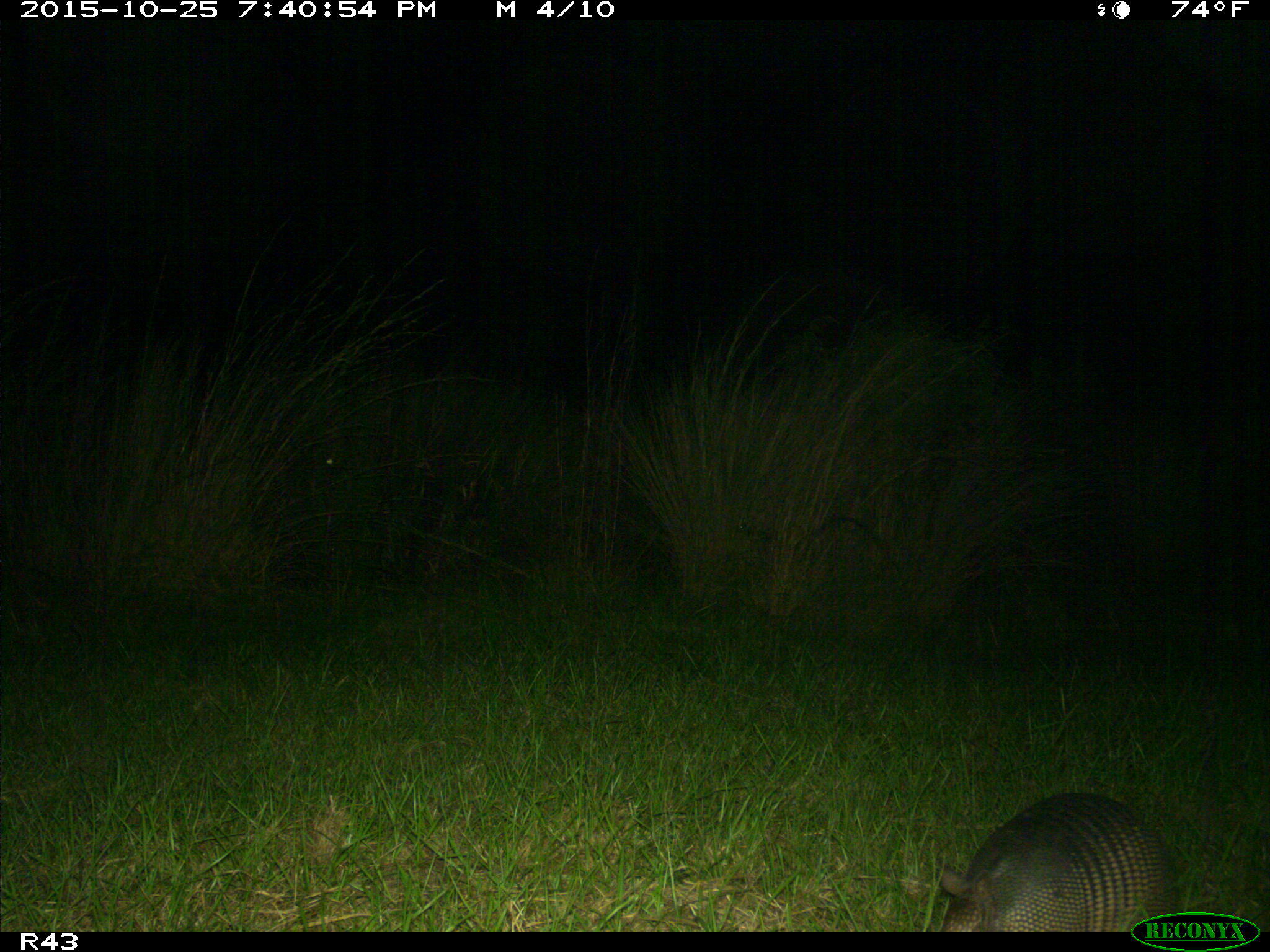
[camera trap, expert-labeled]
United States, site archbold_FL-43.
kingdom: Animalia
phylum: Chordata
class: Mammalia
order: Cingulata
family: Dasypodidae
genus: Dasypus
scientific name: Dasypus novemcinctus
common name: nine-banded armadillo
Dasypus novemcinctus (nine-banded armadillo).